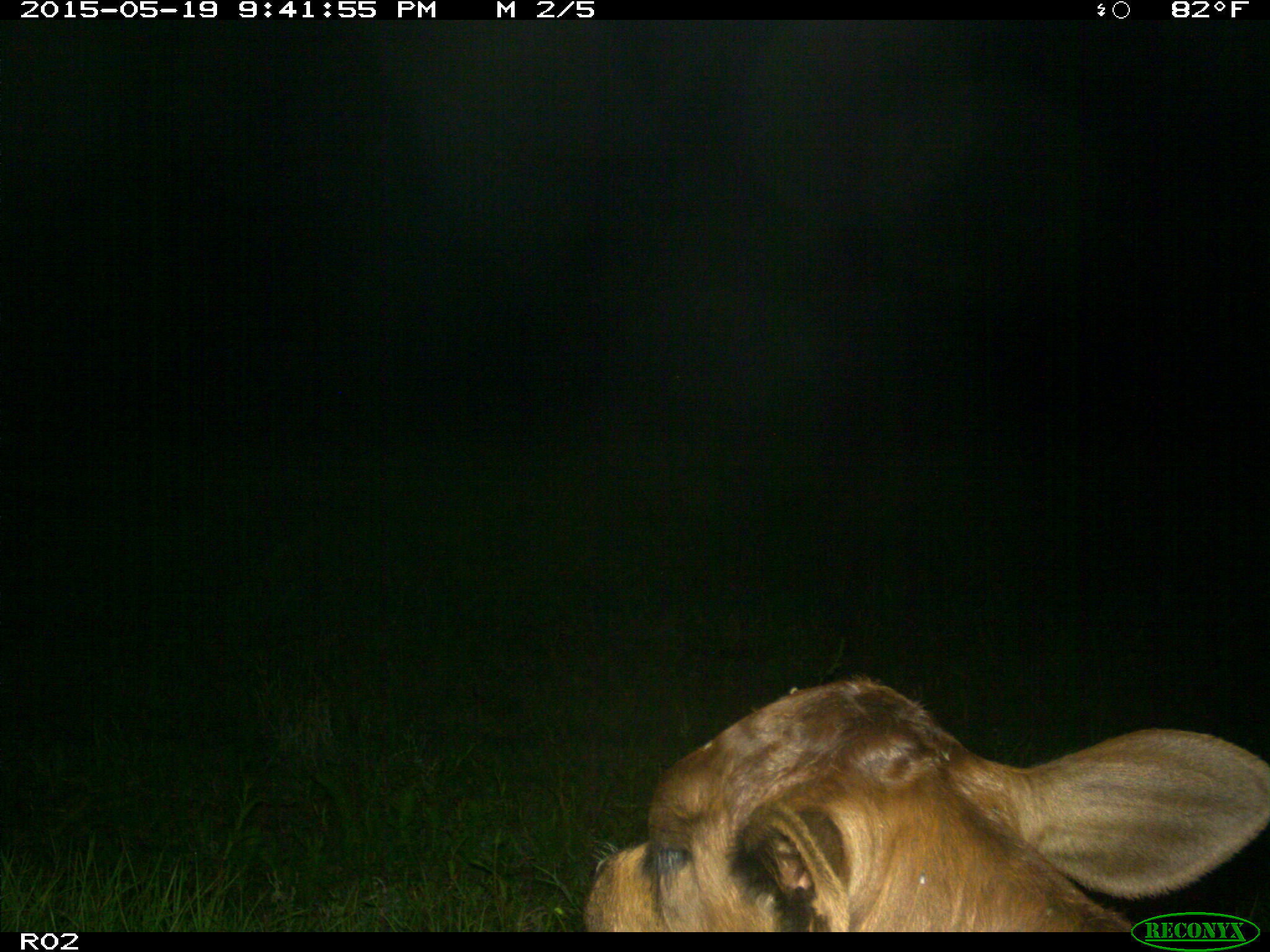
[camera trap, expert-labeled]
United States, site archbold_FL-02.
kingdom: Animalia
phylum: Chordata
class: Mammalia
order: Artiodactyla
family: Bovidae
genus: Bos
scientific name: Bos taurus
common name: domestic cow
Bos taurus (domestic cow).